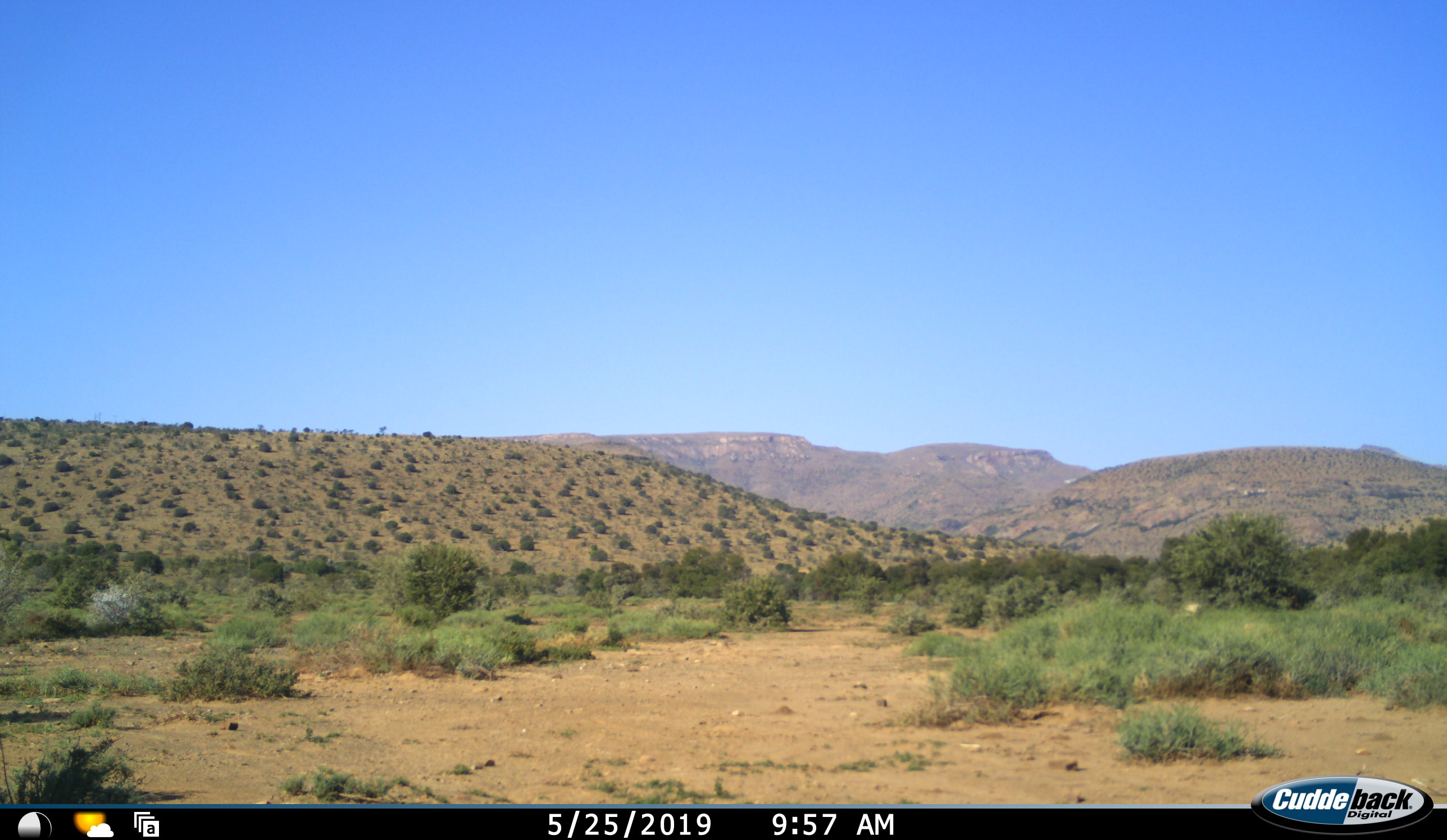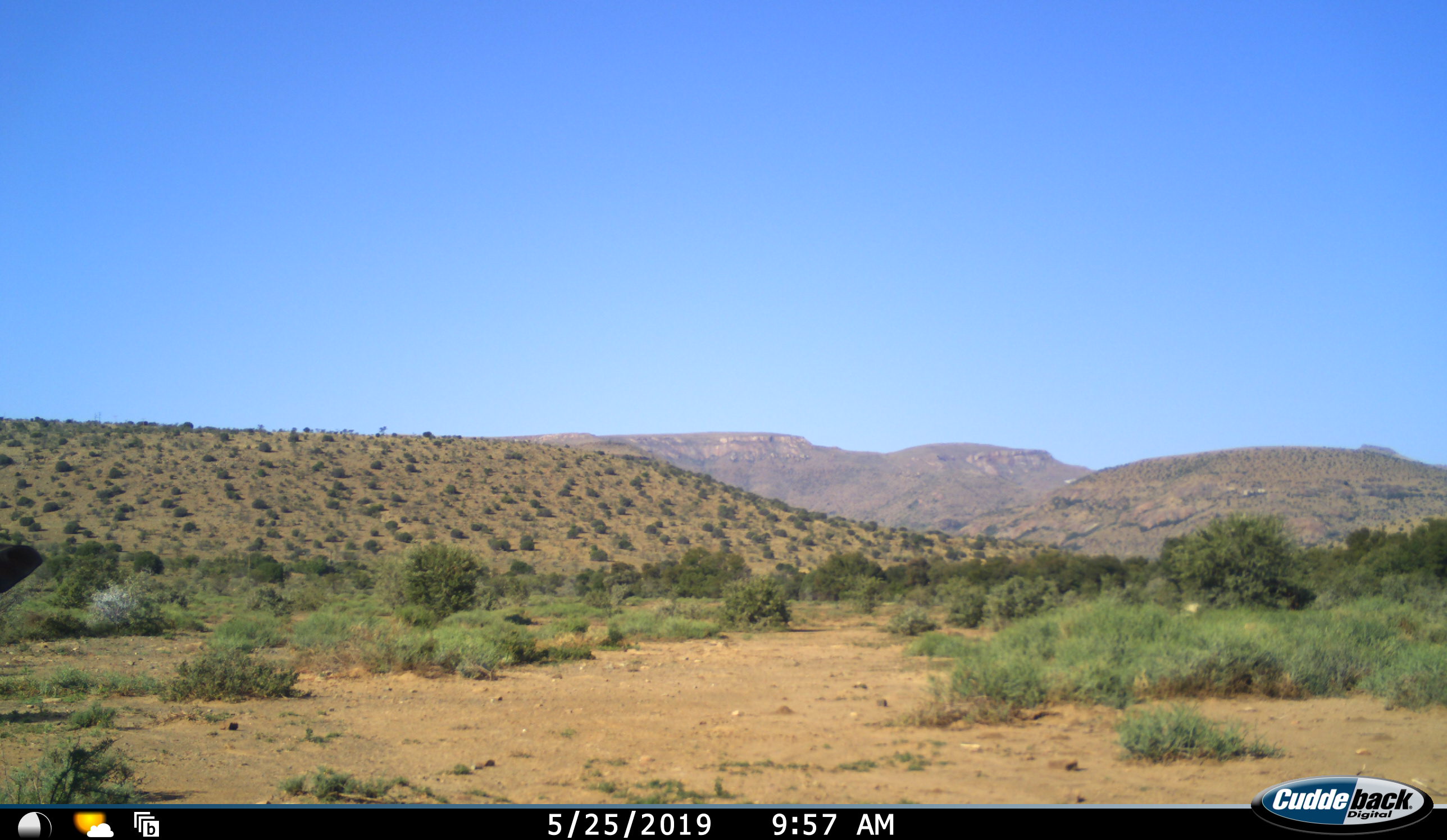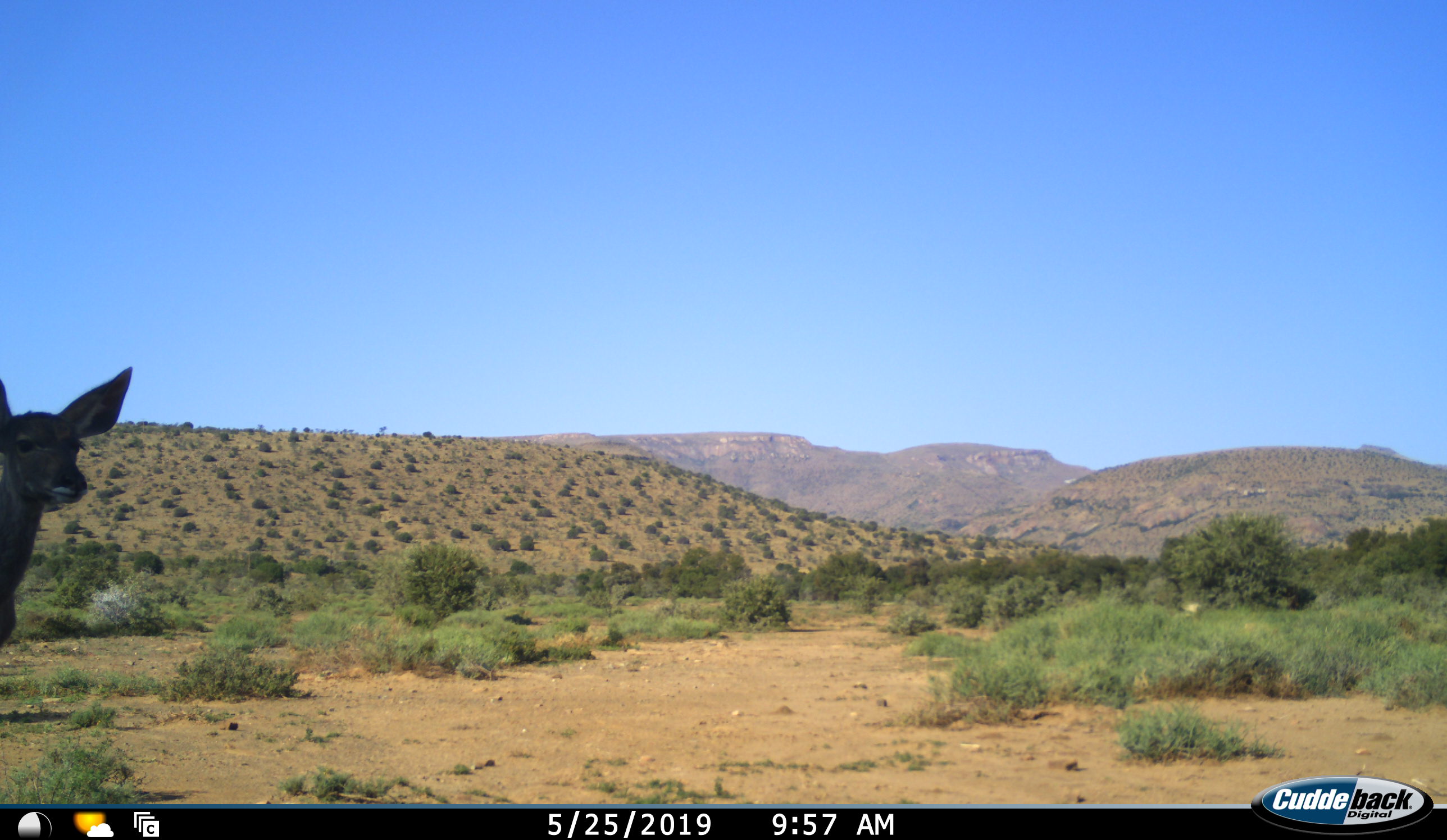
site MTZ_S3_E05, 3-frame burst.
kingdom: Animalia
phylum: Chordata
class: Mammalia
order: Artiodactyla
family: Bovidae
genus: Tragelaphus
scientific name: Tragelaphus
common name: kudu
Kudu (Tragelaphus), count 1. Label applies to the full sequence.